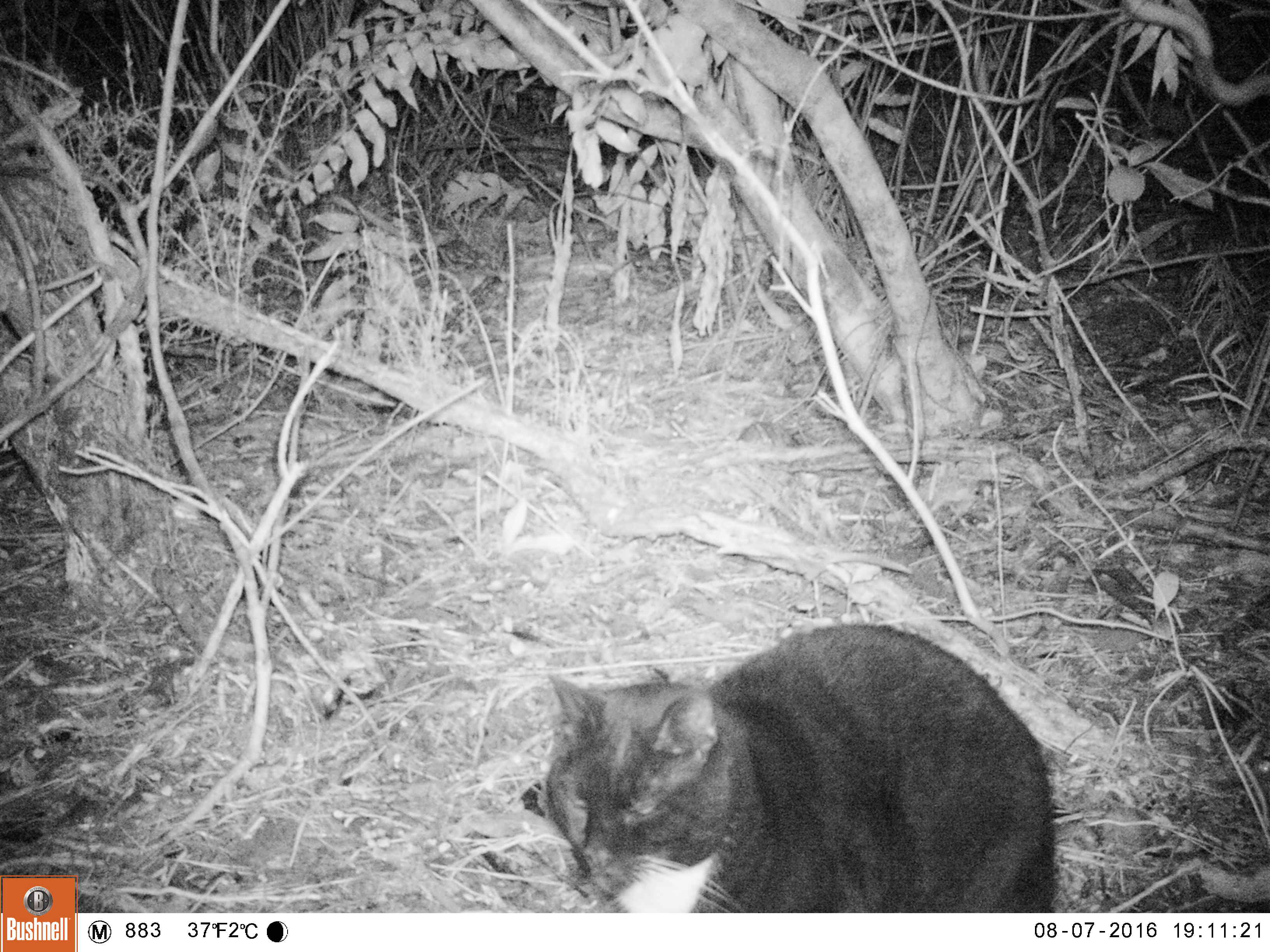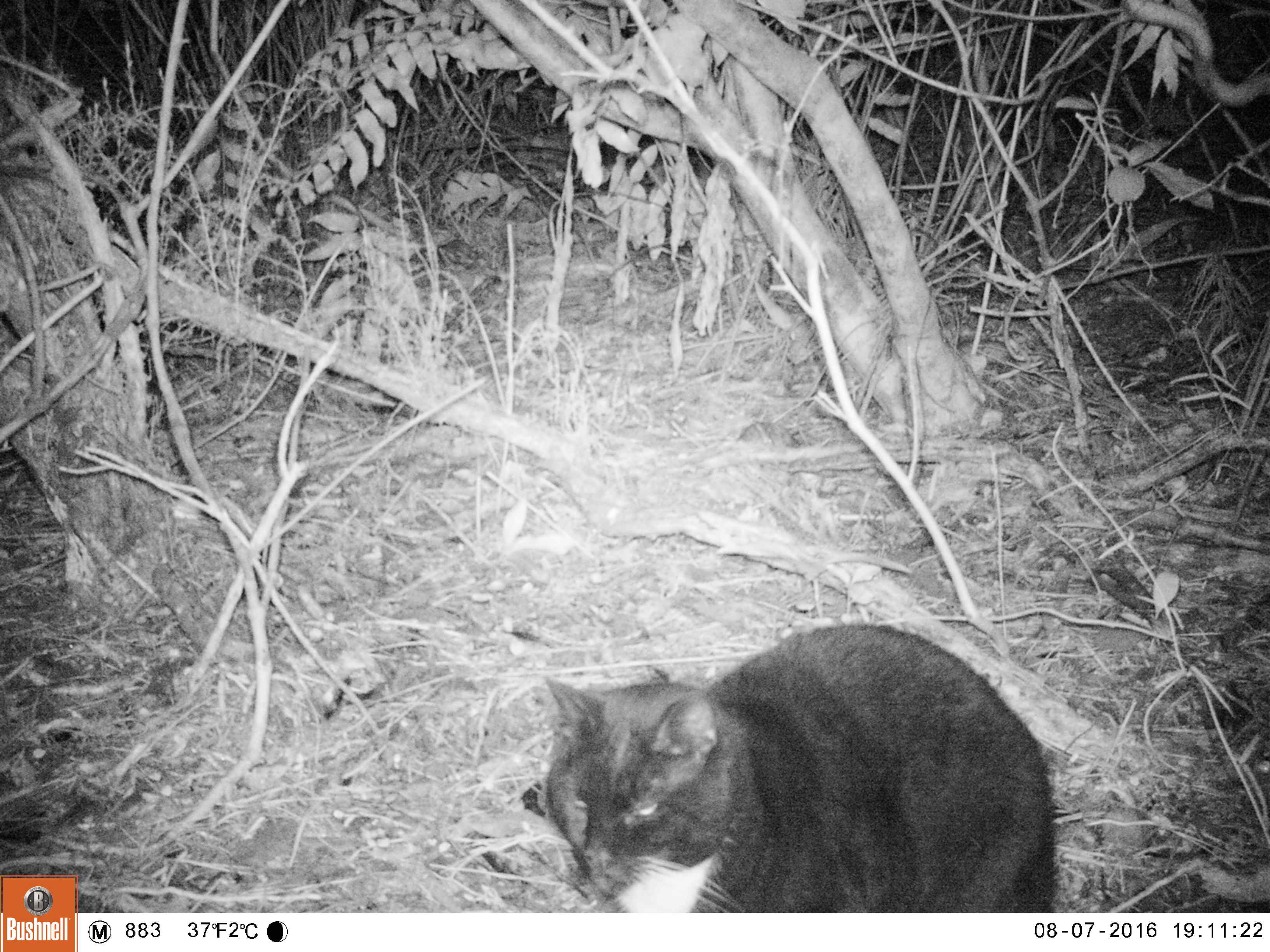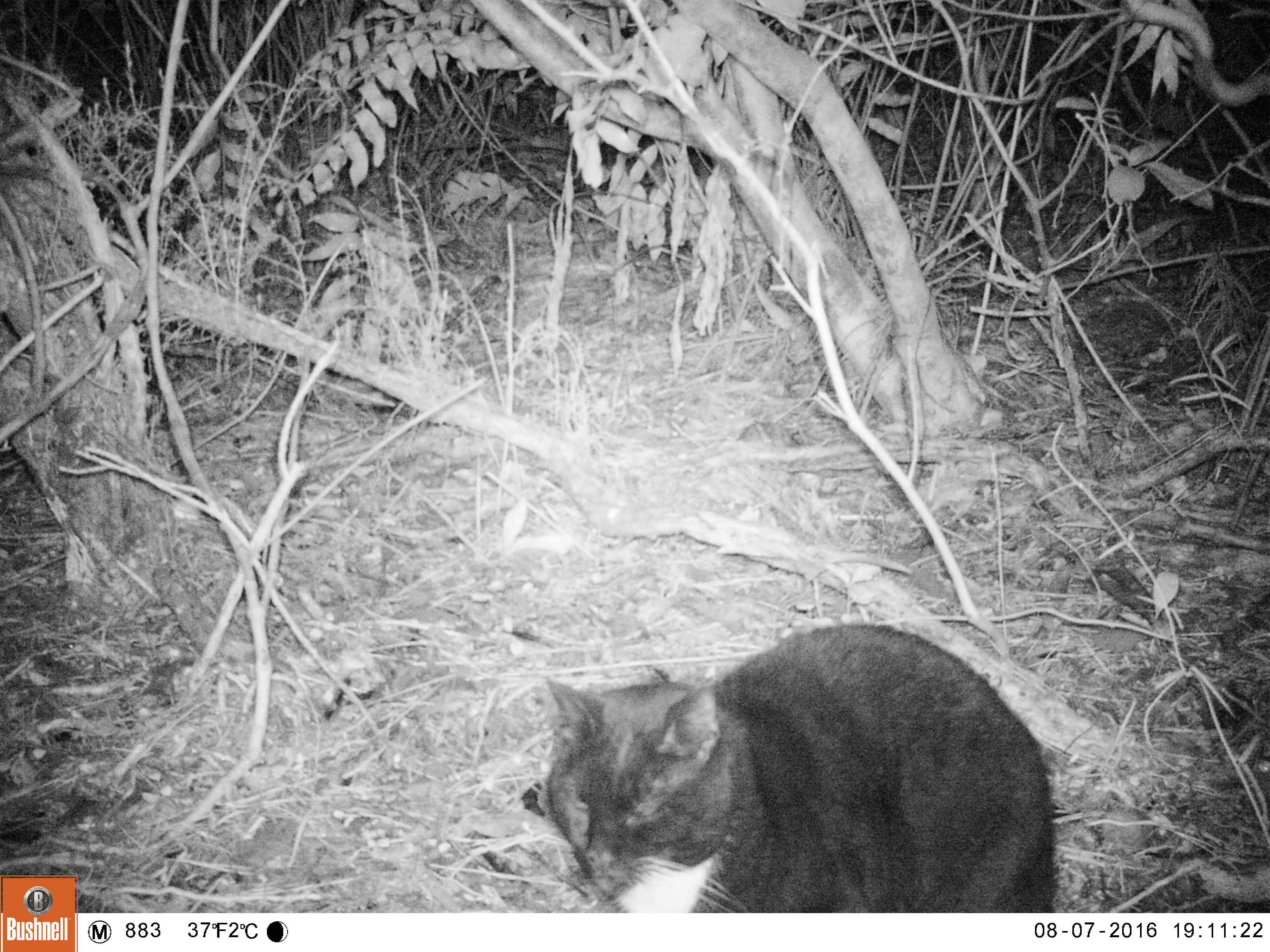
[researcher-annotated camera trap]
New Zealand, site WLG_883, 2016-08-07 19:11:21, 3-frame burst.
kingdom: Animalia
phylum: Chordata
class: Mammalia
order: Carnivora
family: Felidae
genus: Felis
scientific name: Felis catus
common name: domestic cat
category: cat